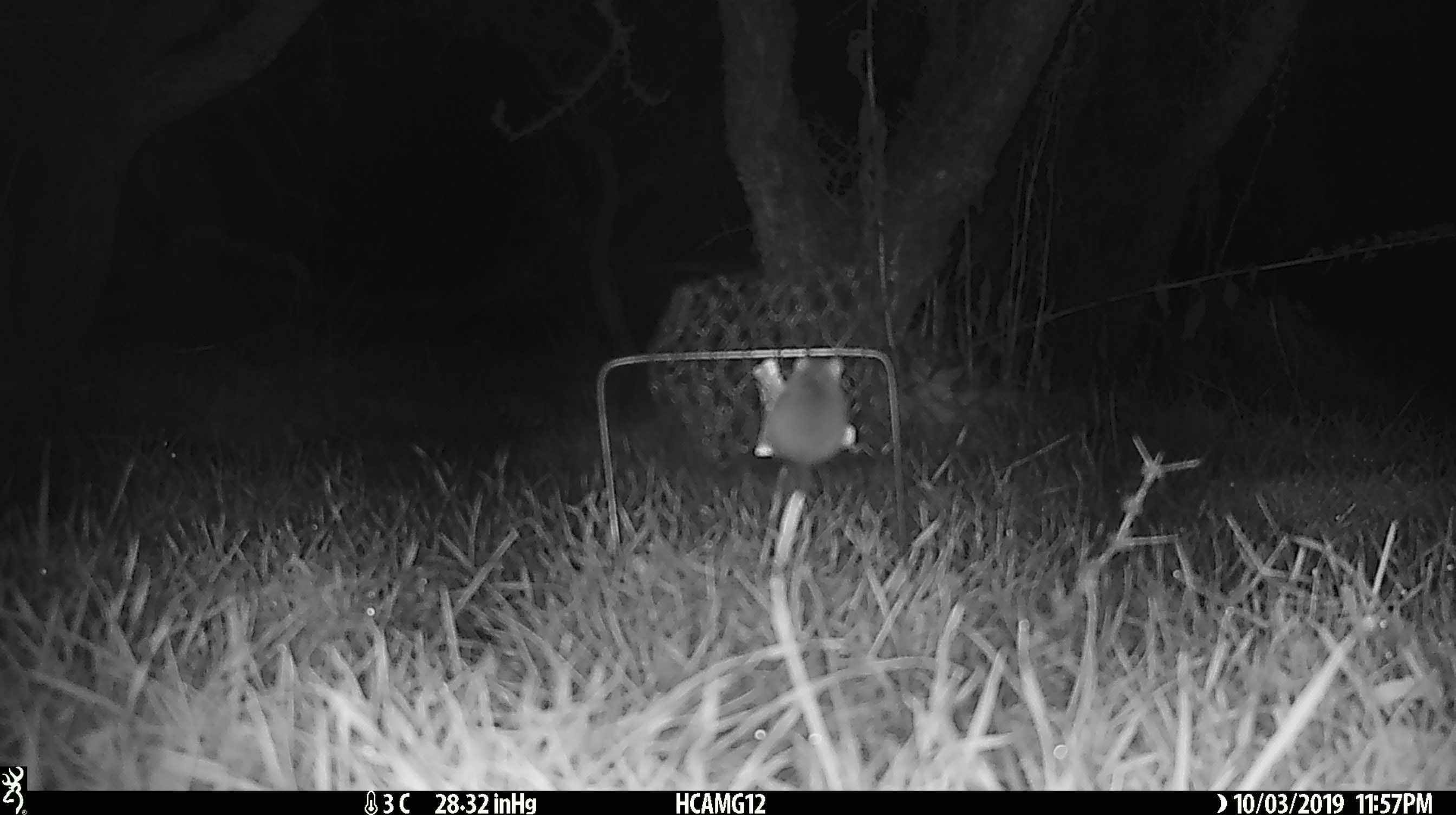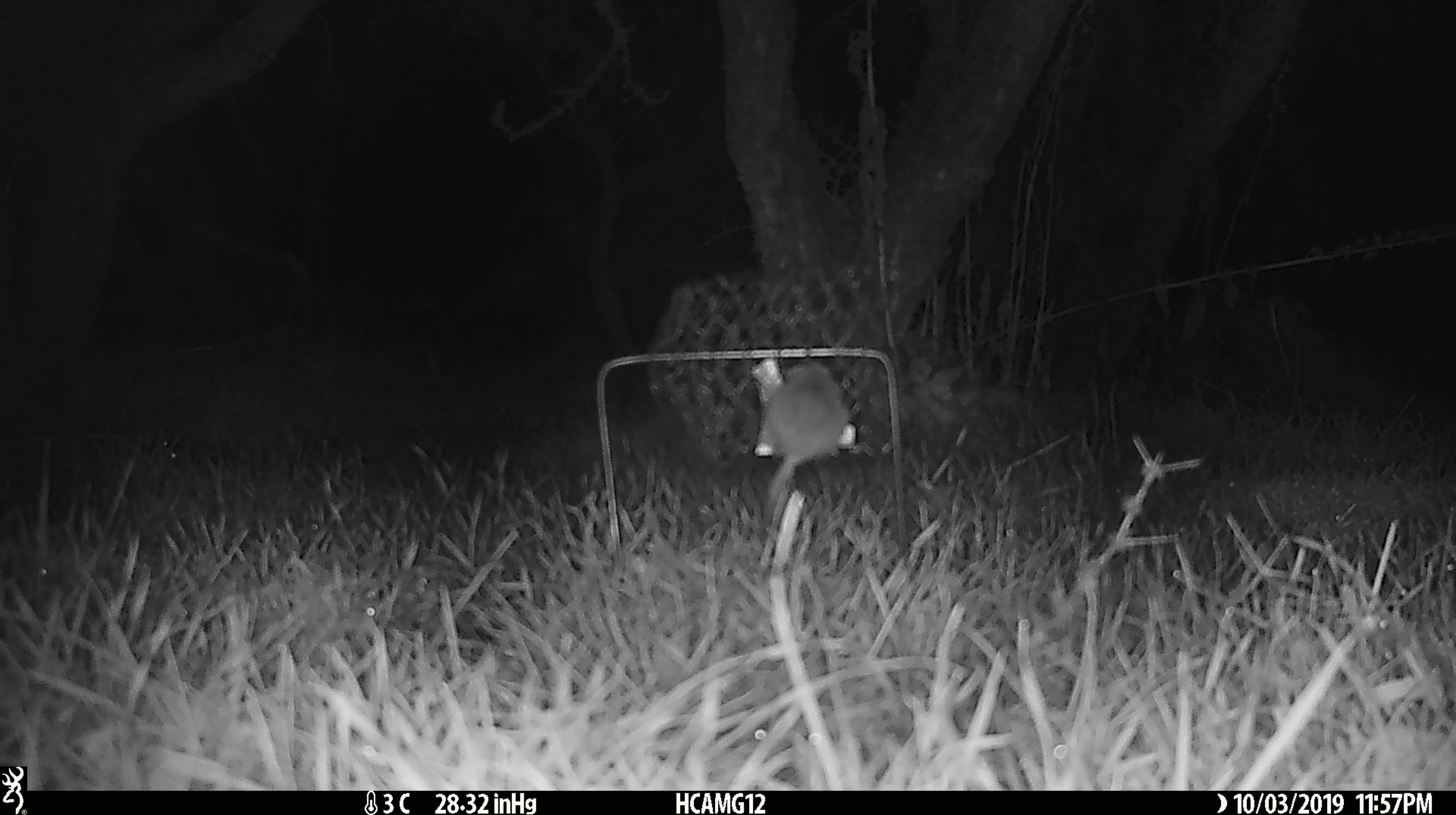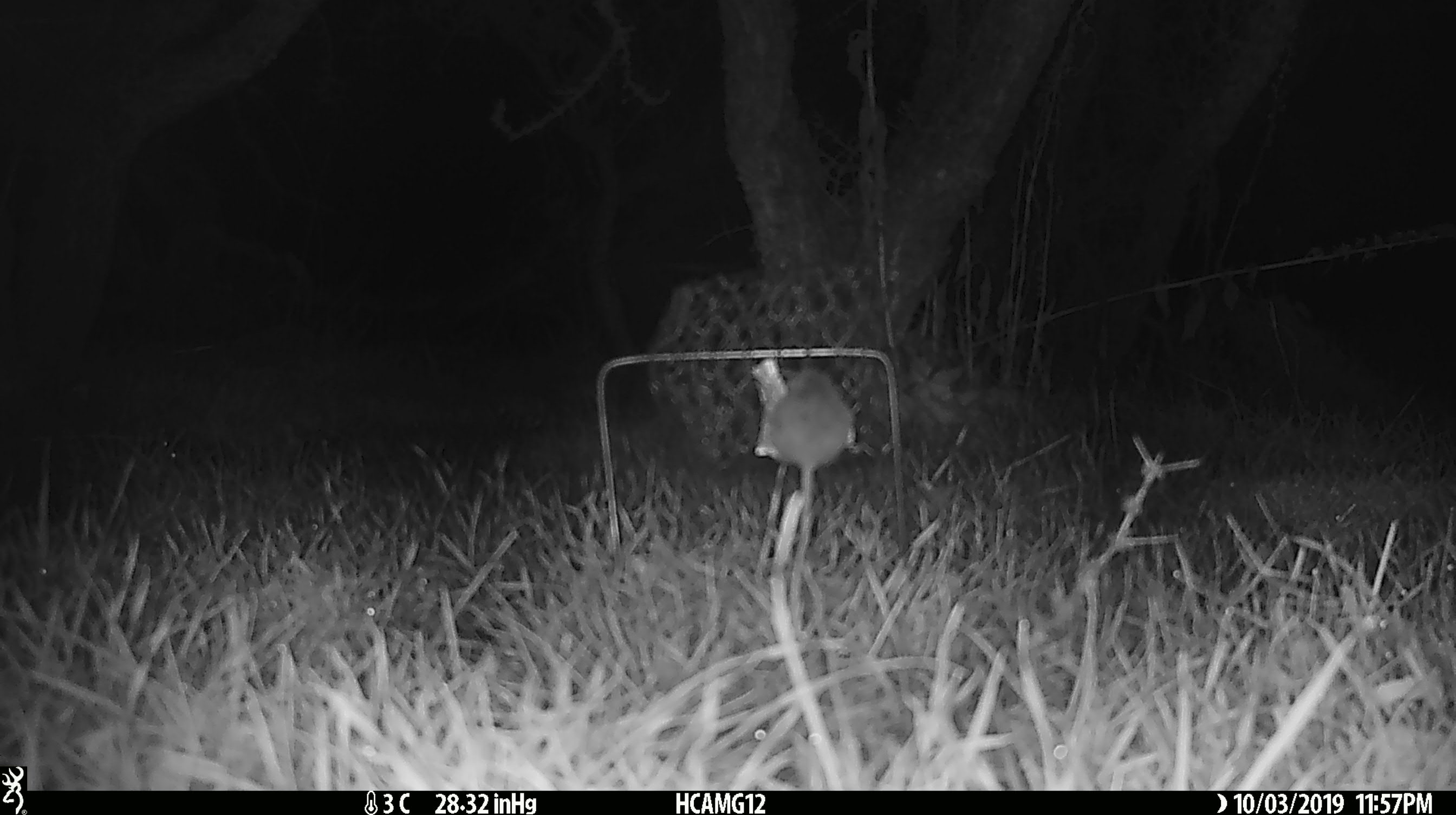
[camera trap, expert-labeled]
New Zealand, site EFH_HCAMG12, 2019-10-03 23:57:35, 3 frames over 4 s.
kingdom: Animalia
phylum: Chordata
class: Mammalia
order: Rodentia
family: Muridae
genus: Mus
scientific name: Mus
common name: mouse